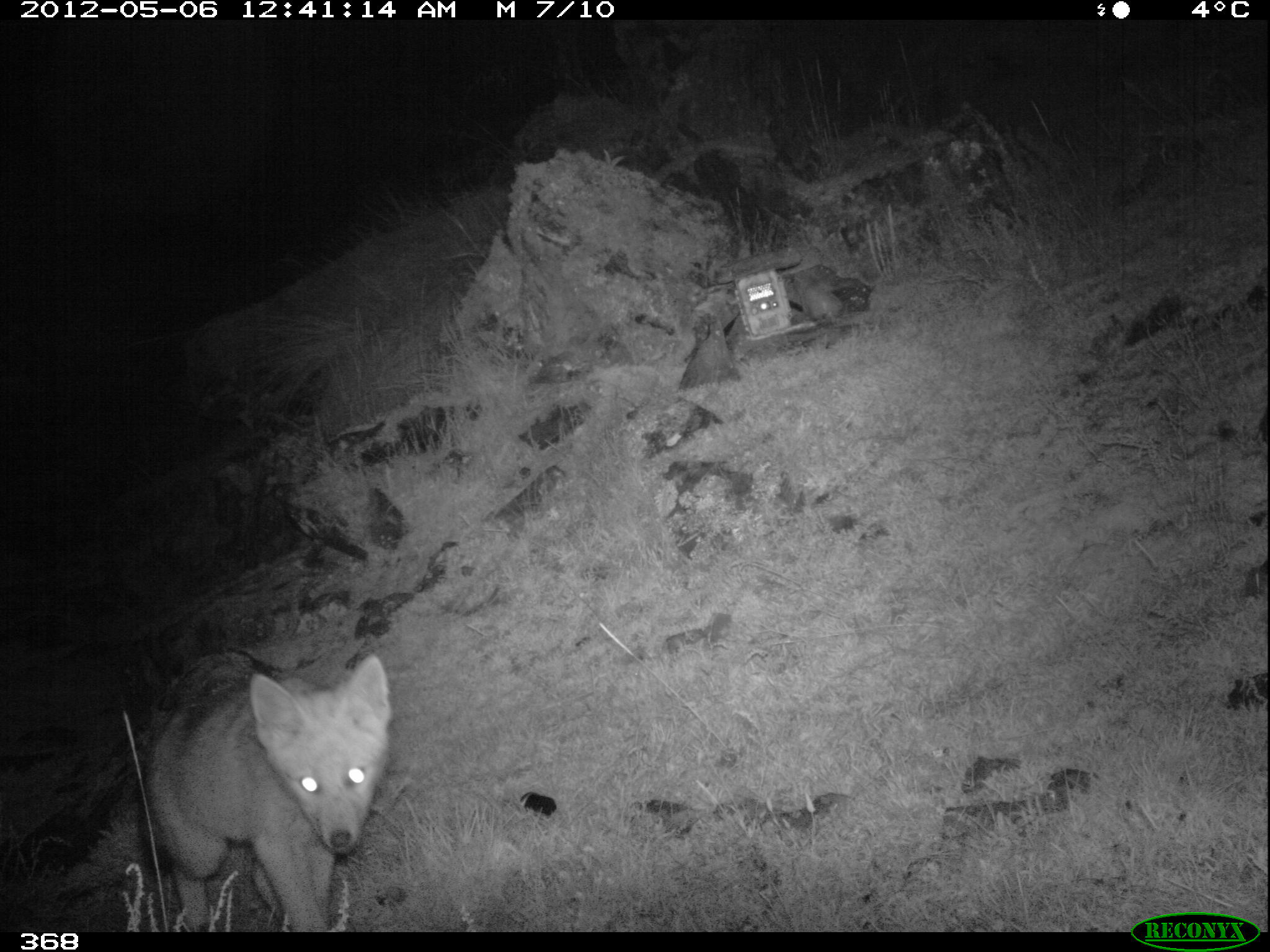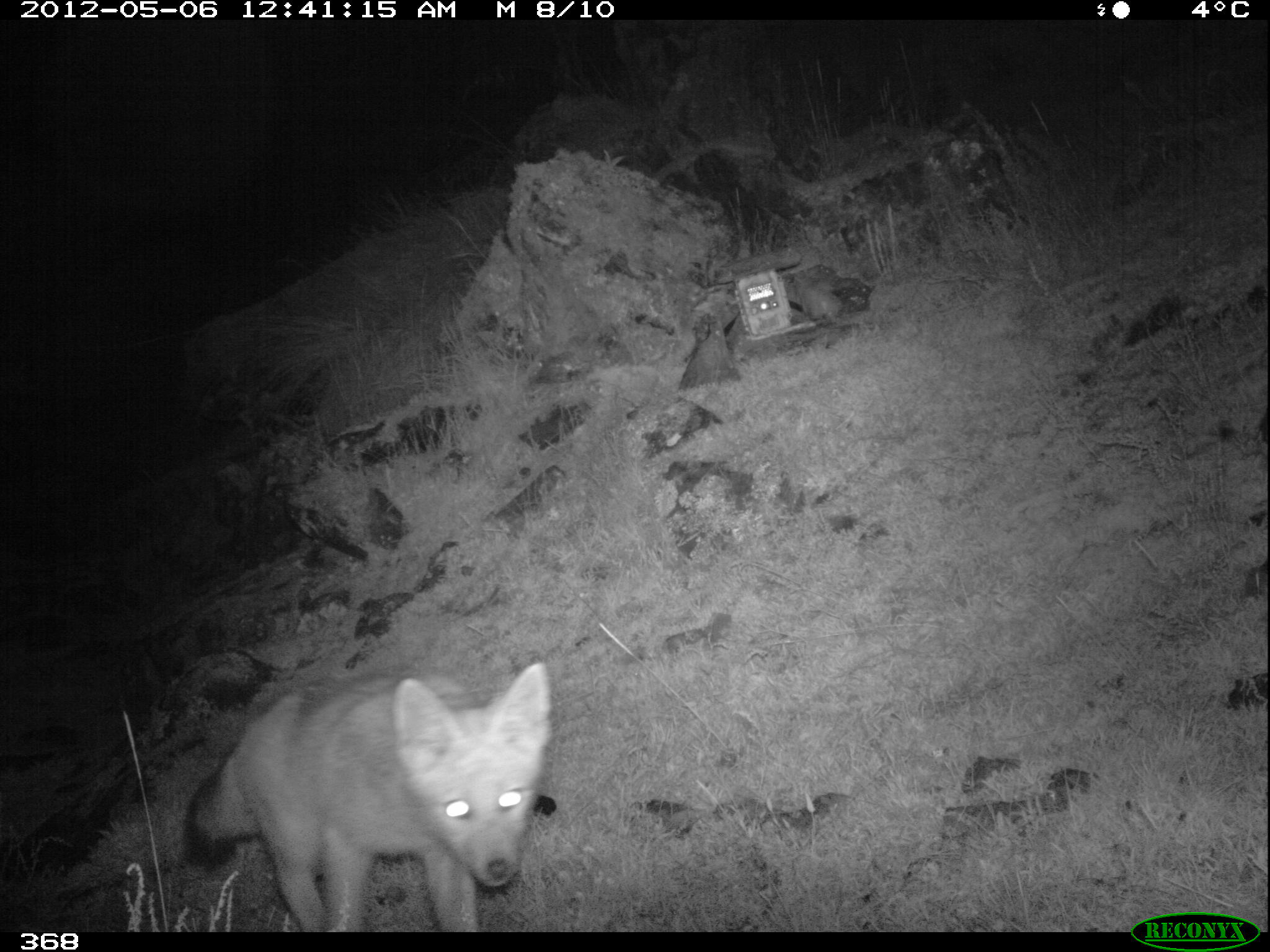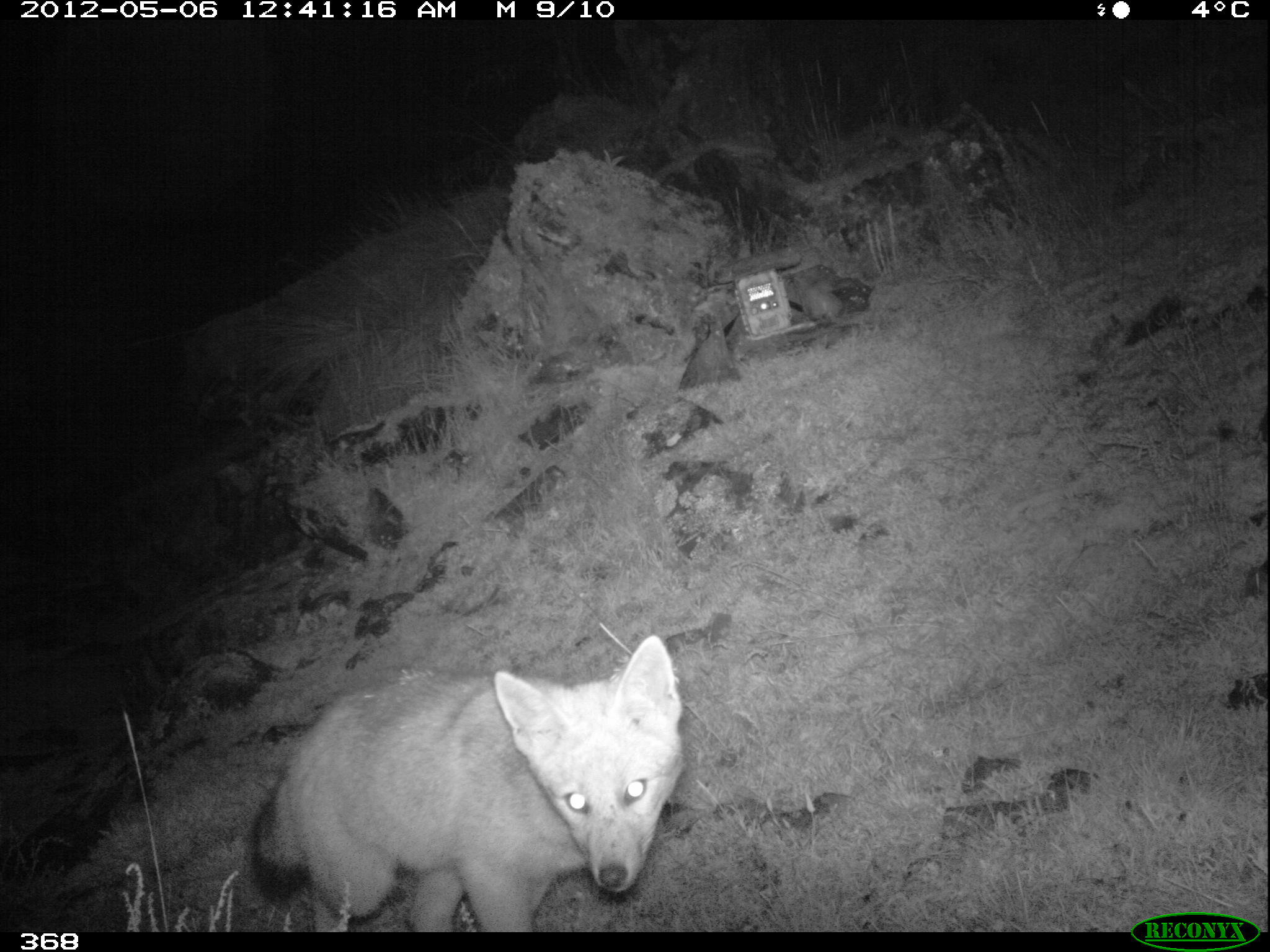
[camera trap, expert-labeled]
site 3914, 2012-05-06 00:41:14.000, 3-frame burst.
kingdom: Animalia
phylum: Chordata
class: Mammalia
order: Carnivora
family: Canidae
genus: Lycalopex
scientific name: Lycalopex culpaeus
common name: culpeo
Lycalopex culpaeus (culpeo).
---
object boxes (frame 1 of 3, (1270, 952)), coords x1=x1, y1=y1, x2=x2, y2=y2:
lycalopex culpaeus: x1=134, y1=653, x2=392, y2=932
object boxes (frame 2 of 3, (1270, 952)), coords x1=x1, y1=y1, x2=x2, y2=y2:
lycalopex culpaeus: x1=177, y1=661, x2=549, y2=932